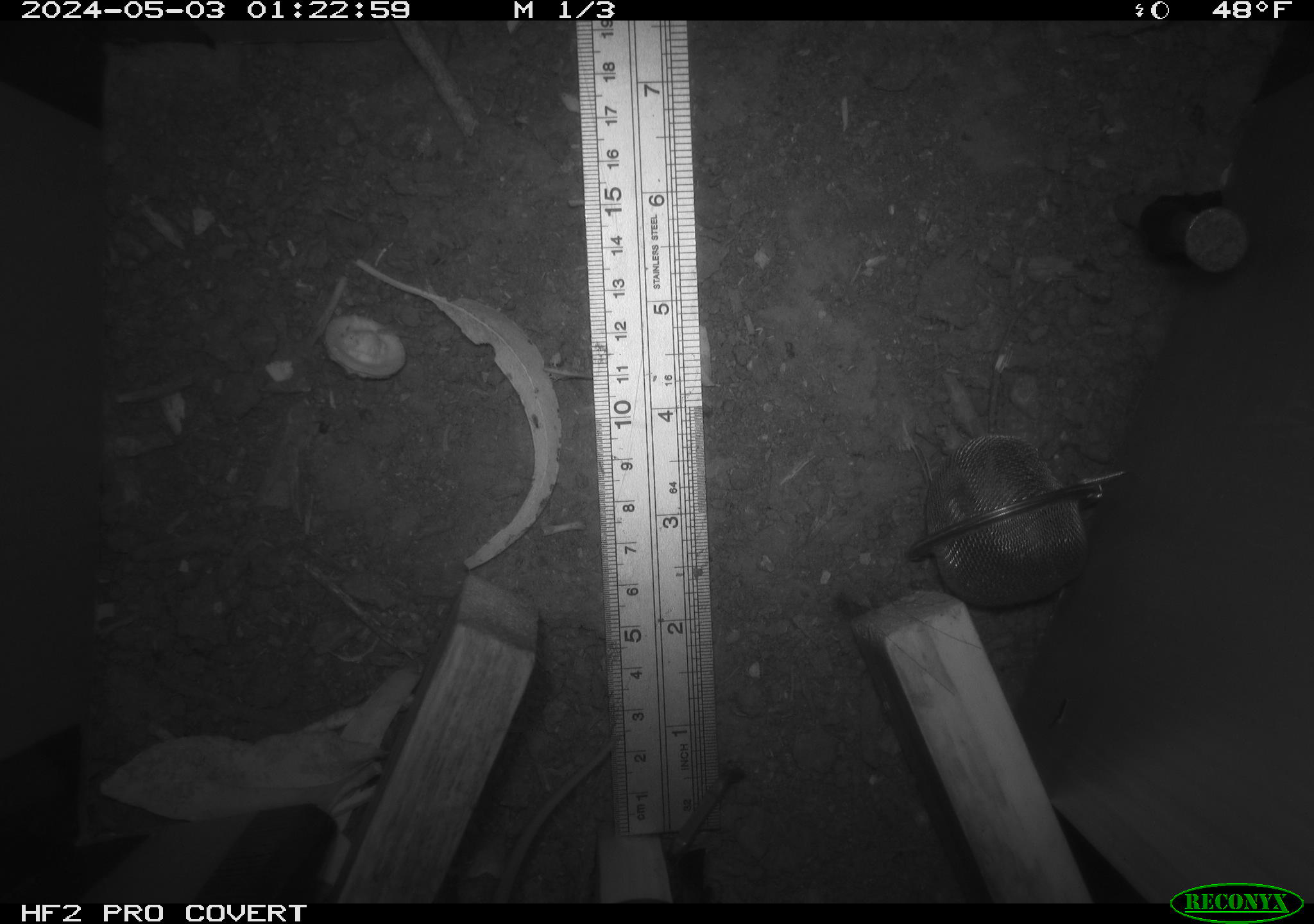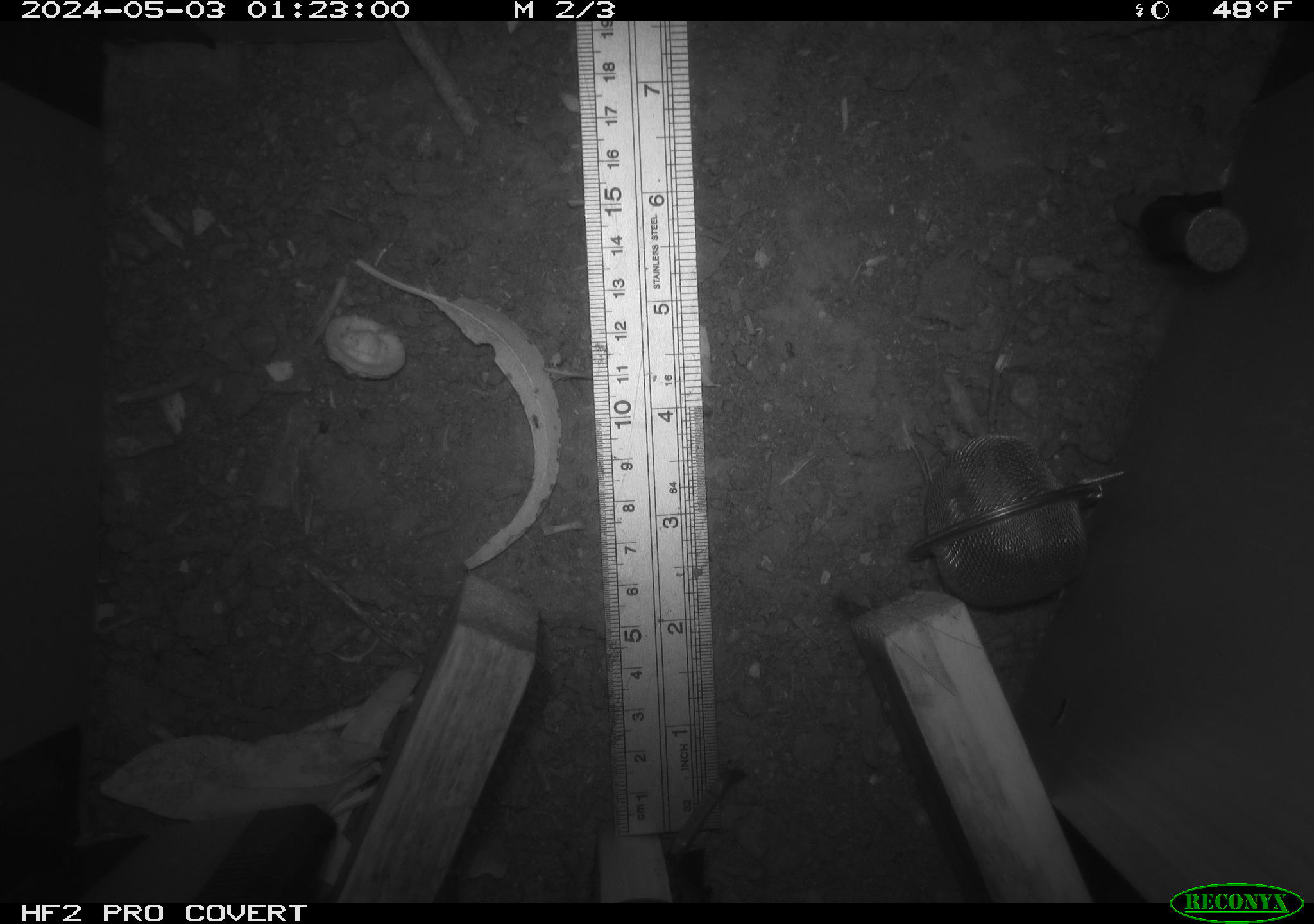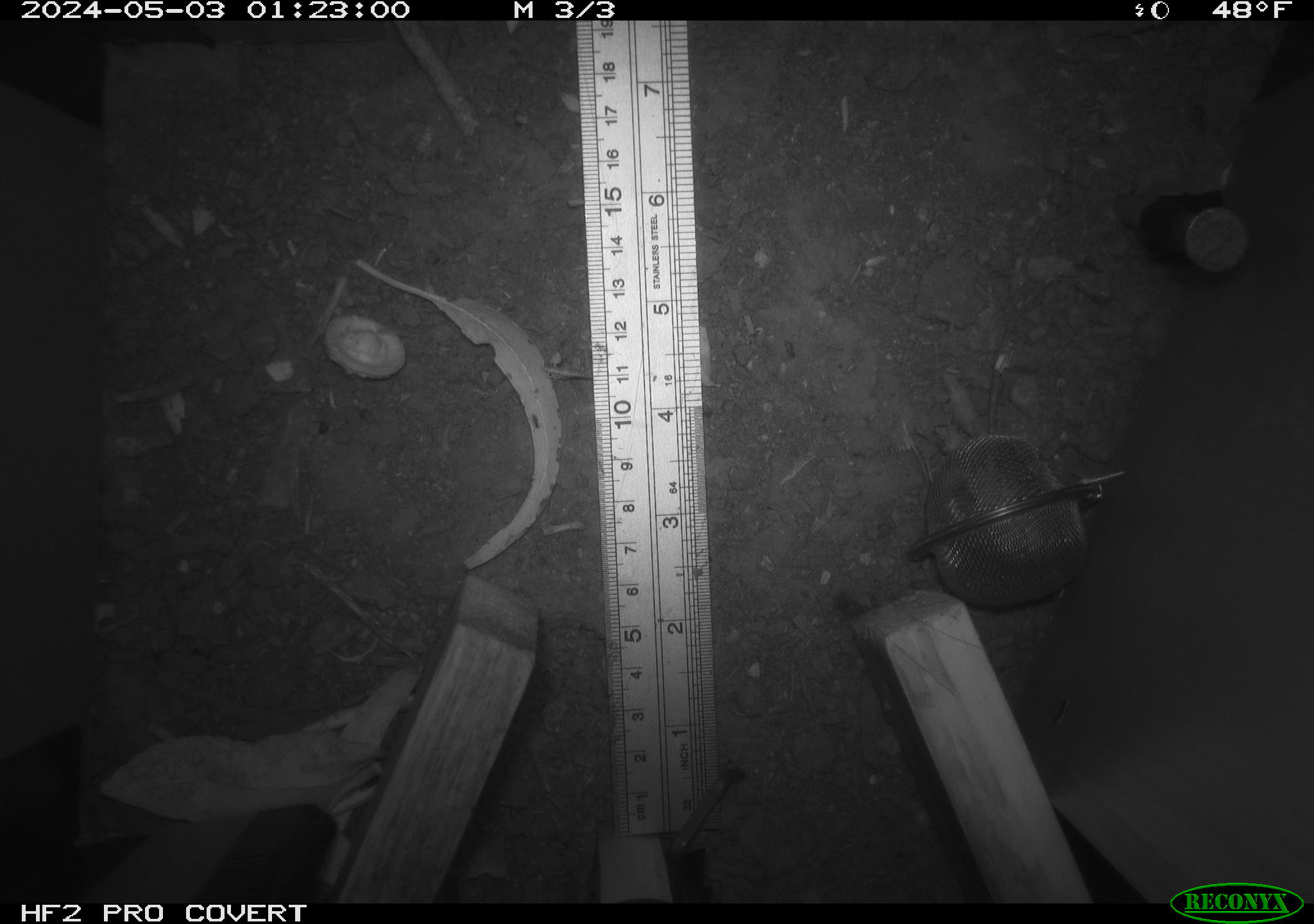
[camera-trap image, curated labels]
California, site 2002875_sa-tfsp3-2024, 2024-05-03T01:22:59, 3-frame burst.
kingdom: Animalia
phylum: Chordata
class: Mammalia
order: Rodentia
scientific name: Rodentia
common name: rodent